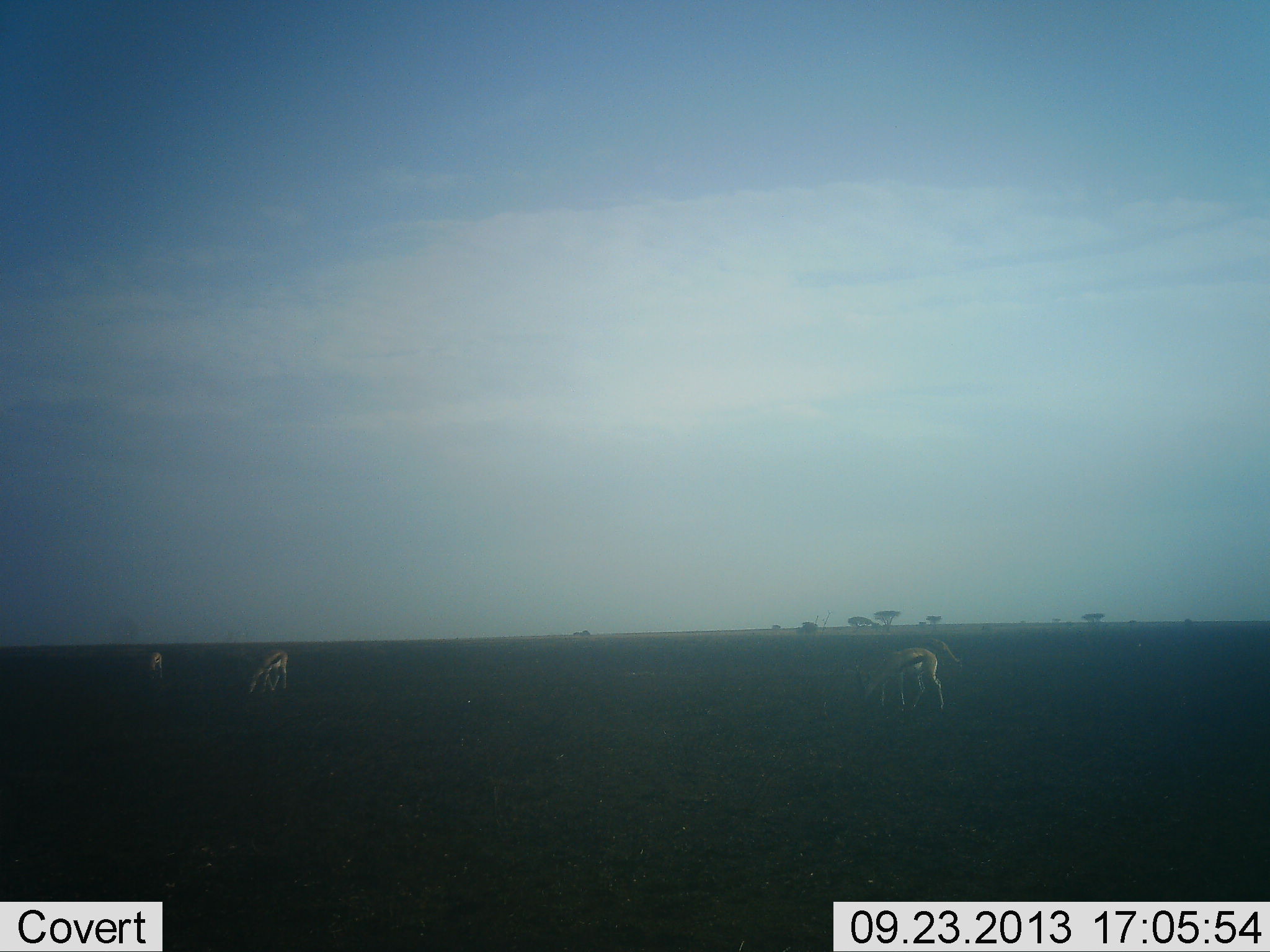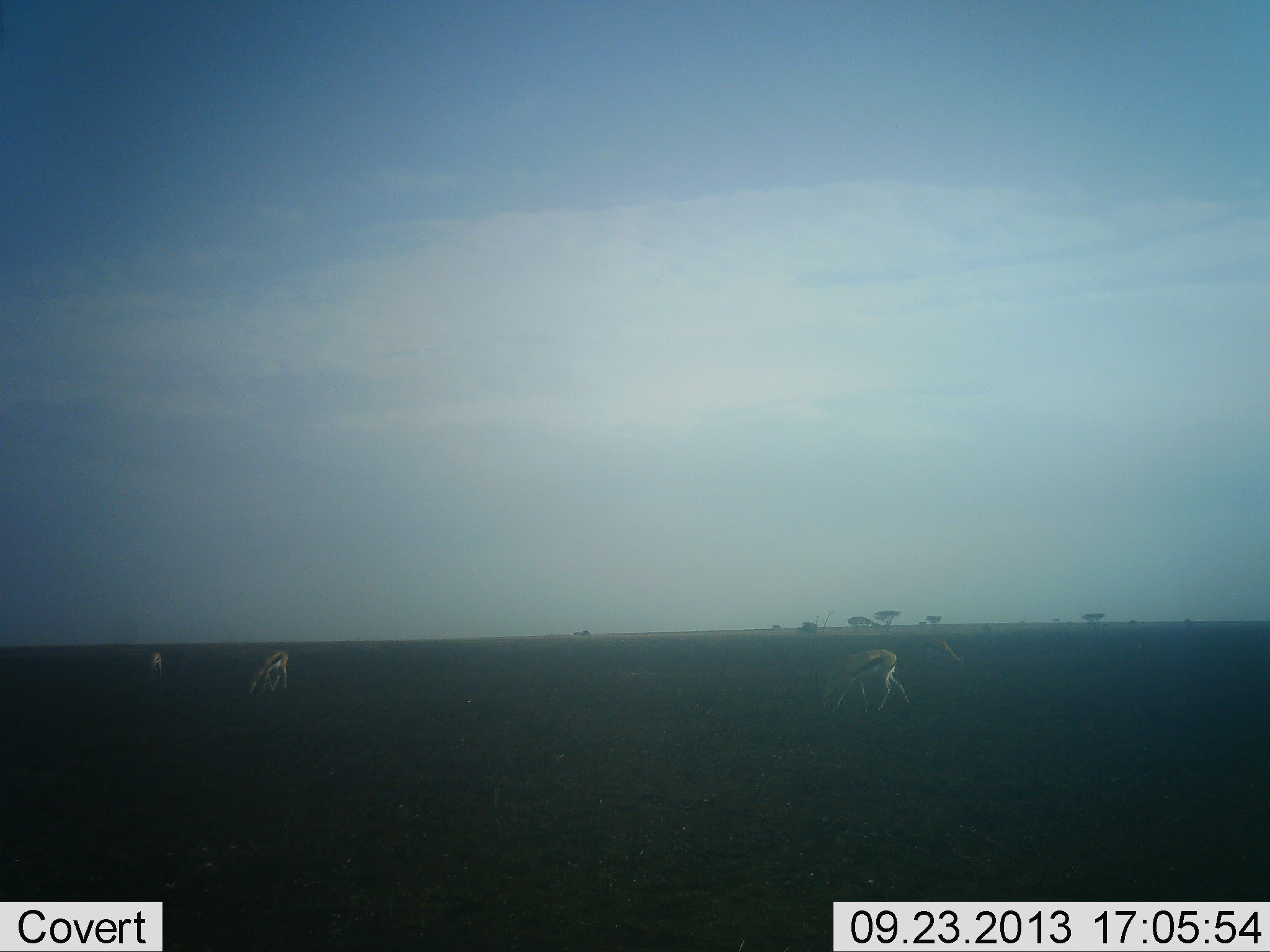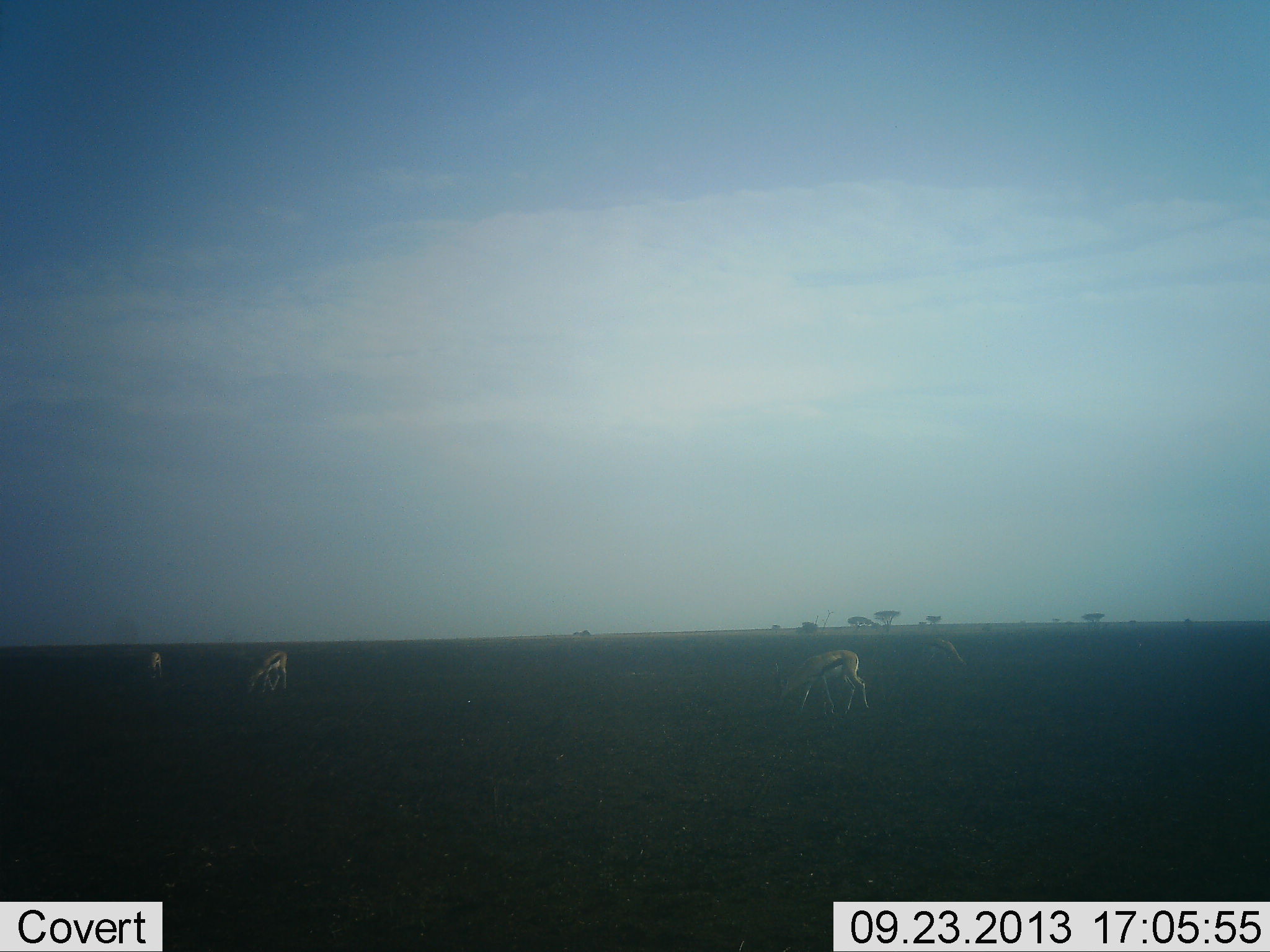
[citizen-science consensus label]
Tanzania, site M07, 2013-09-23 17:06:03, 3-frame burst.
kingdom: Animalia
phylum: Chordata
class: Mammalia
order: Artiodactyla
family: Bovidae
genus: Eudorcas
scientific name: Eudorcas thomsonii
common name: thomson's gazelle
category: gazellethomsons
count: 4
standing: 40%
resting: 0%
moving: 40%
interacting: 0%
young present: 0%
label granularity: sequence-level